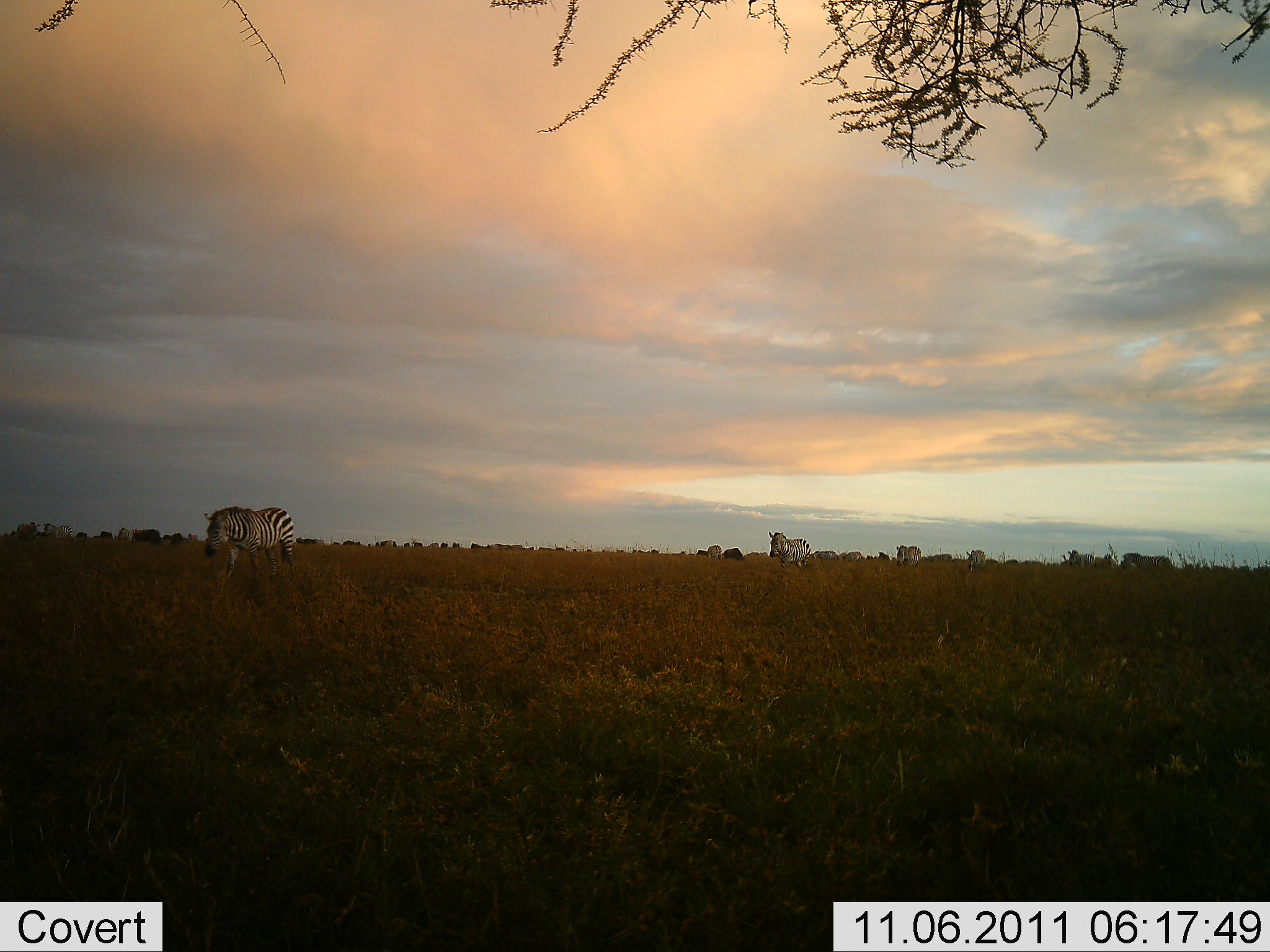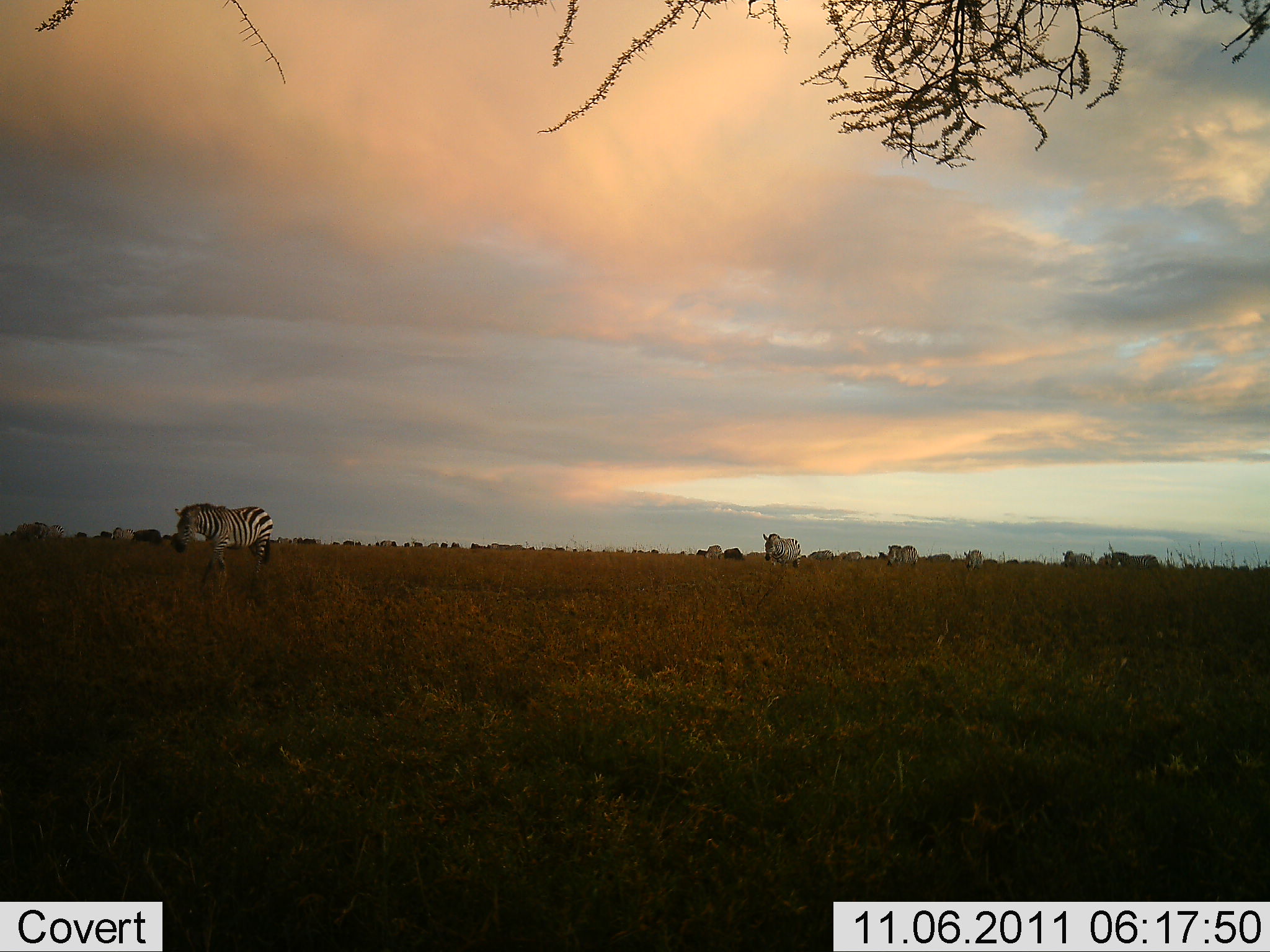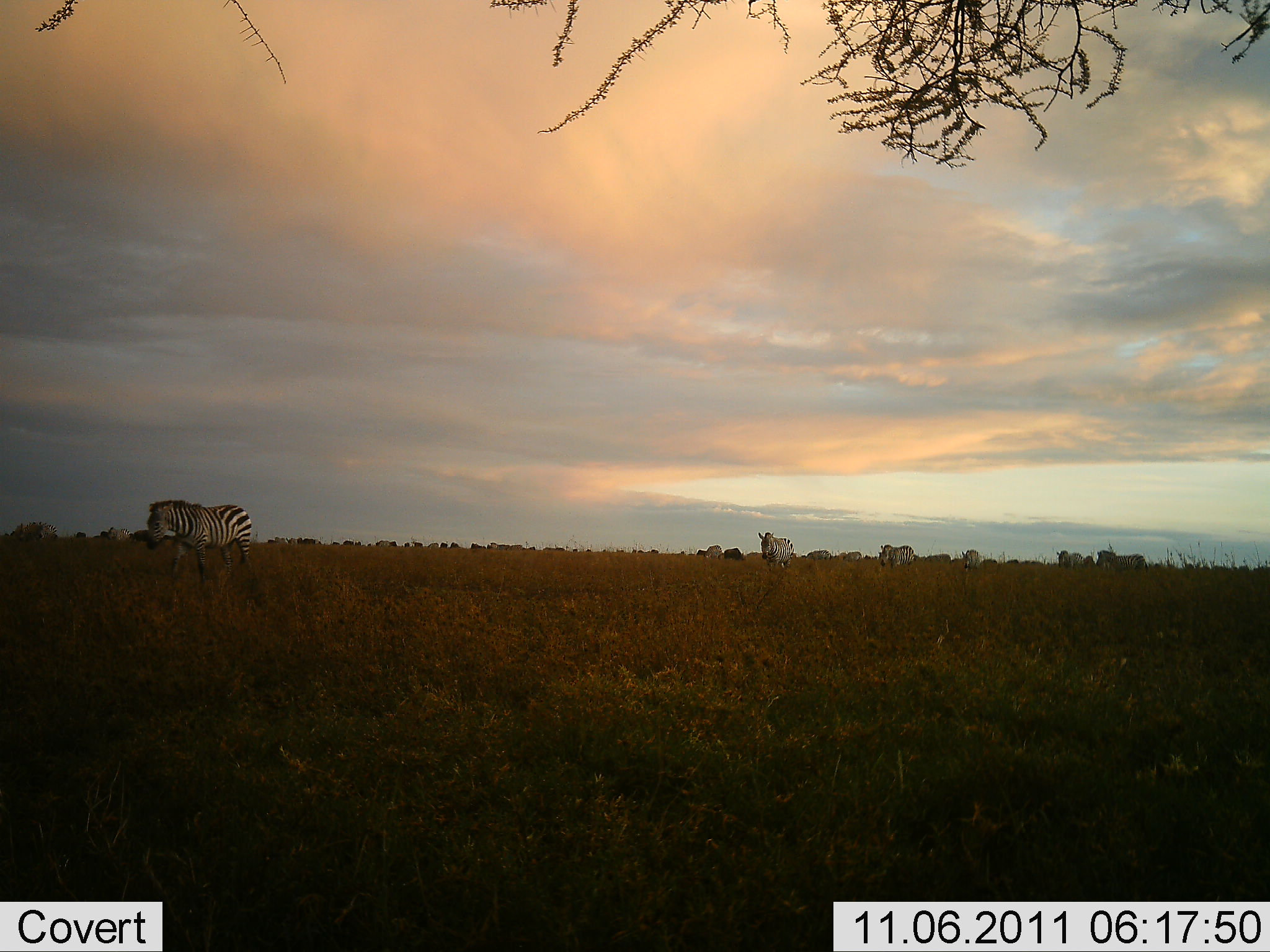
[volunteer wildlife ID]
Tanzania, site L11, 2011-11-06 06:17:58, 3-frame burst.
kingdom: Animalia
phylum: Chordata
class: Mammalia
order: Perissodactyla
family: Equidae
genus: Equus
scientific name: Equus quagga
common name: plains zebra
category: zebra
Zebra (plains zebra) (Equus quagga), count 6. Behavior (volunteer vote fractions): standing 9%, resting 0%, moving 91%, interacting 0%. Young present (vote fraction): 0%. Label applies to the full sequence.